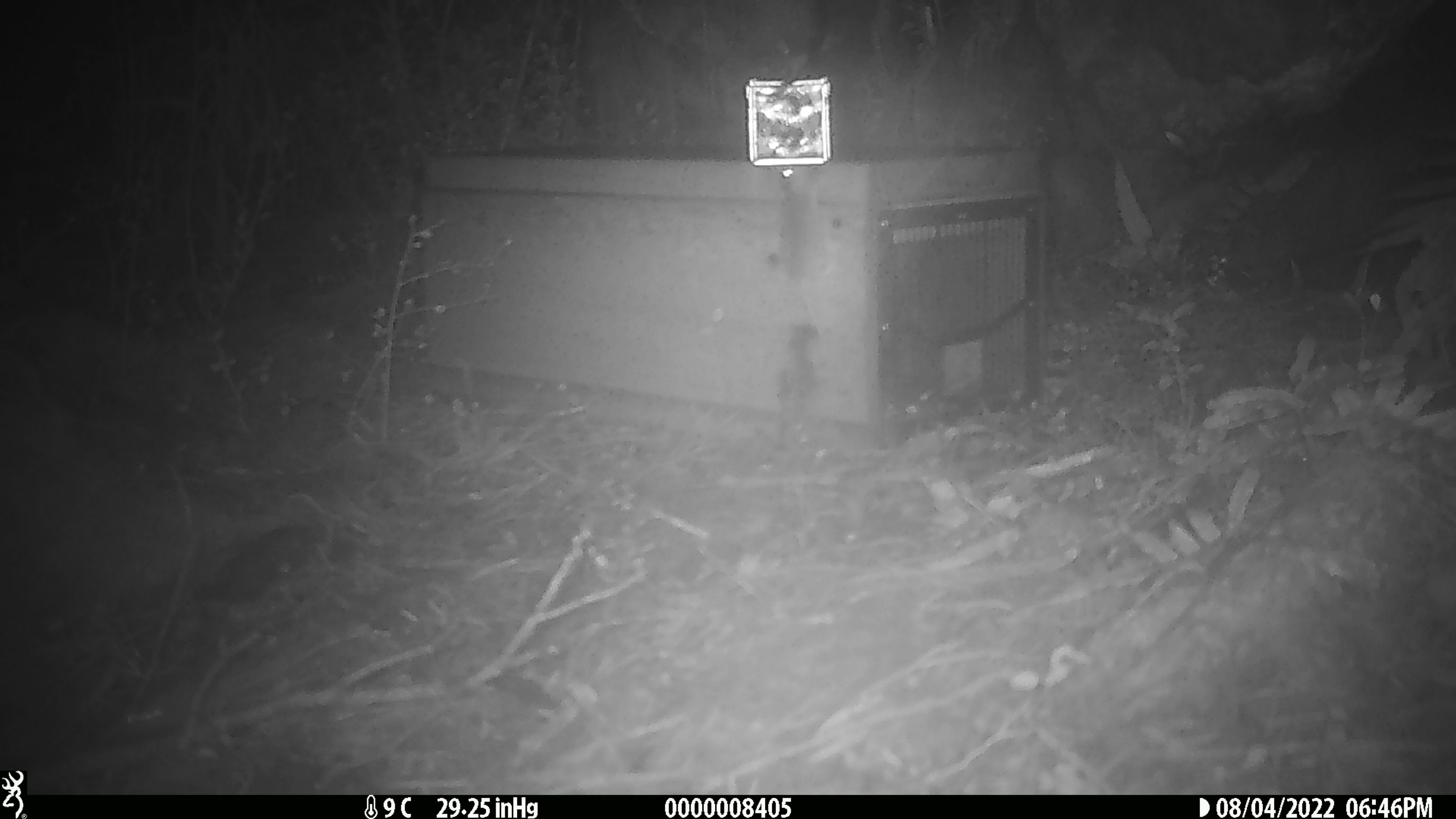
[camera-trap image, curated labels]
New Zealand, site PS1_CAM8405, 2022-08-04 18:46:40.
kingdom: Animalia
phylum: Chordata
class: Mammalia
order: Rodentia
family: Muridae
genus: Mus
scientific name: Mus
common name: mouse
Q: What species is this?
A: Mouse (Mus).